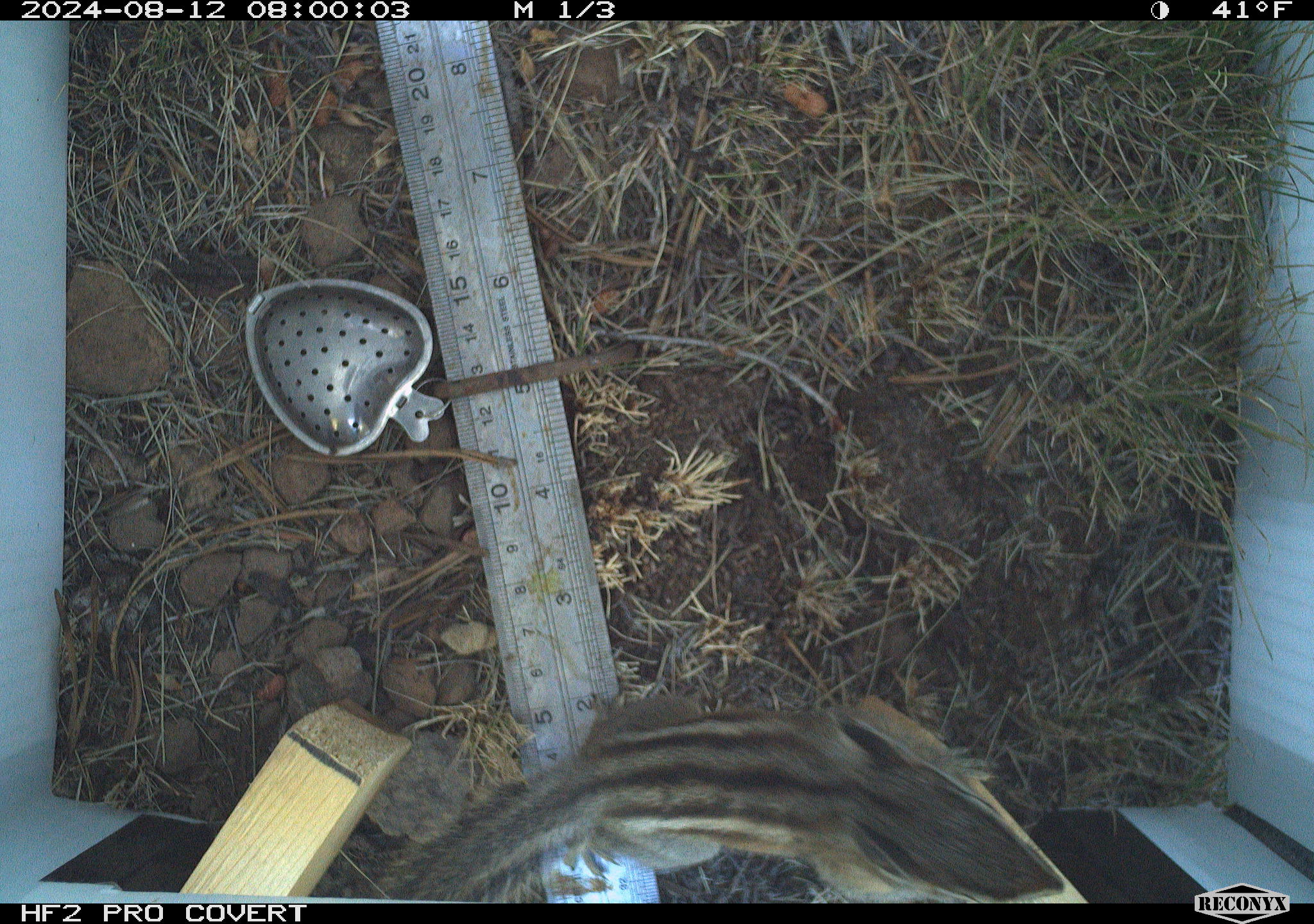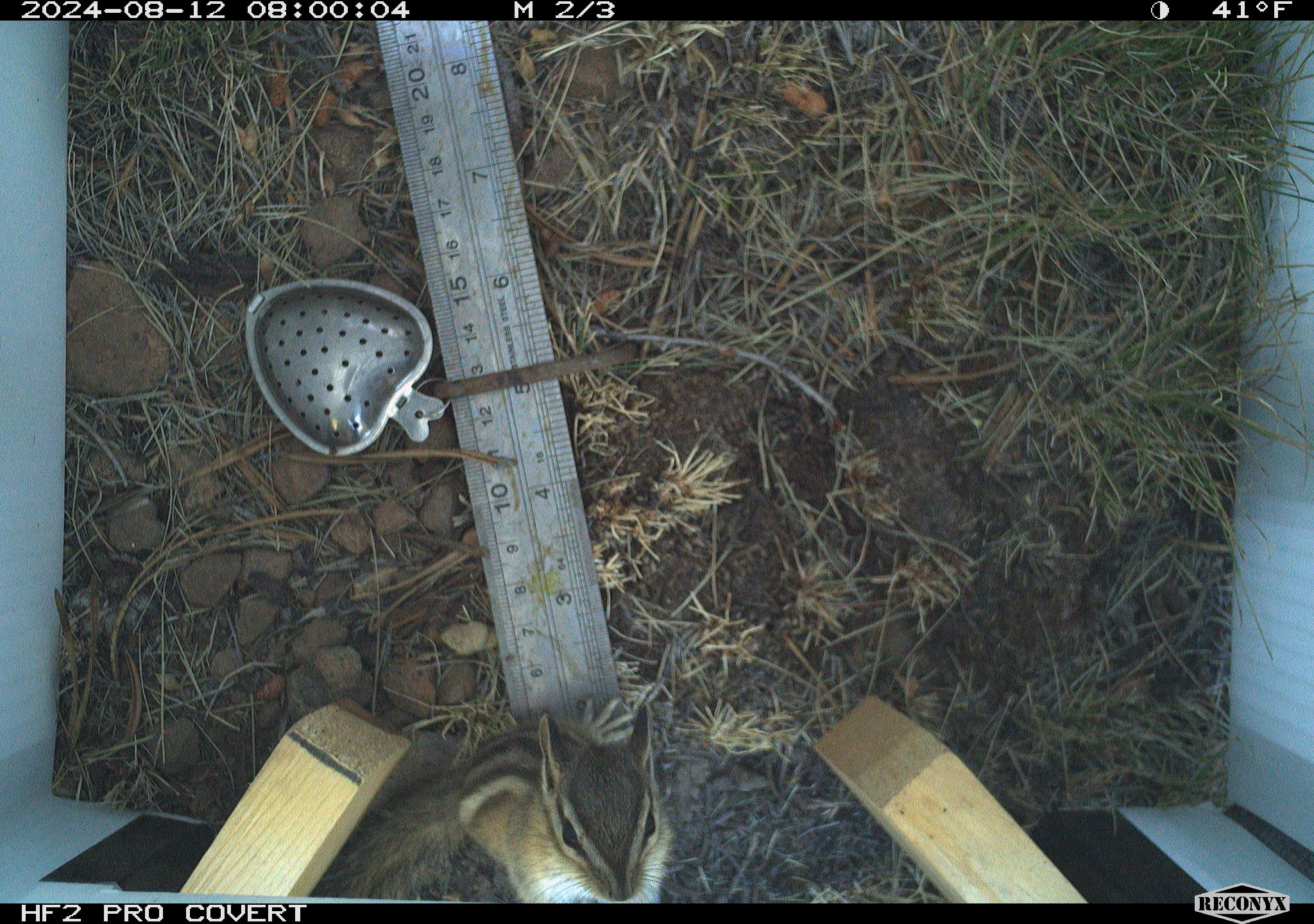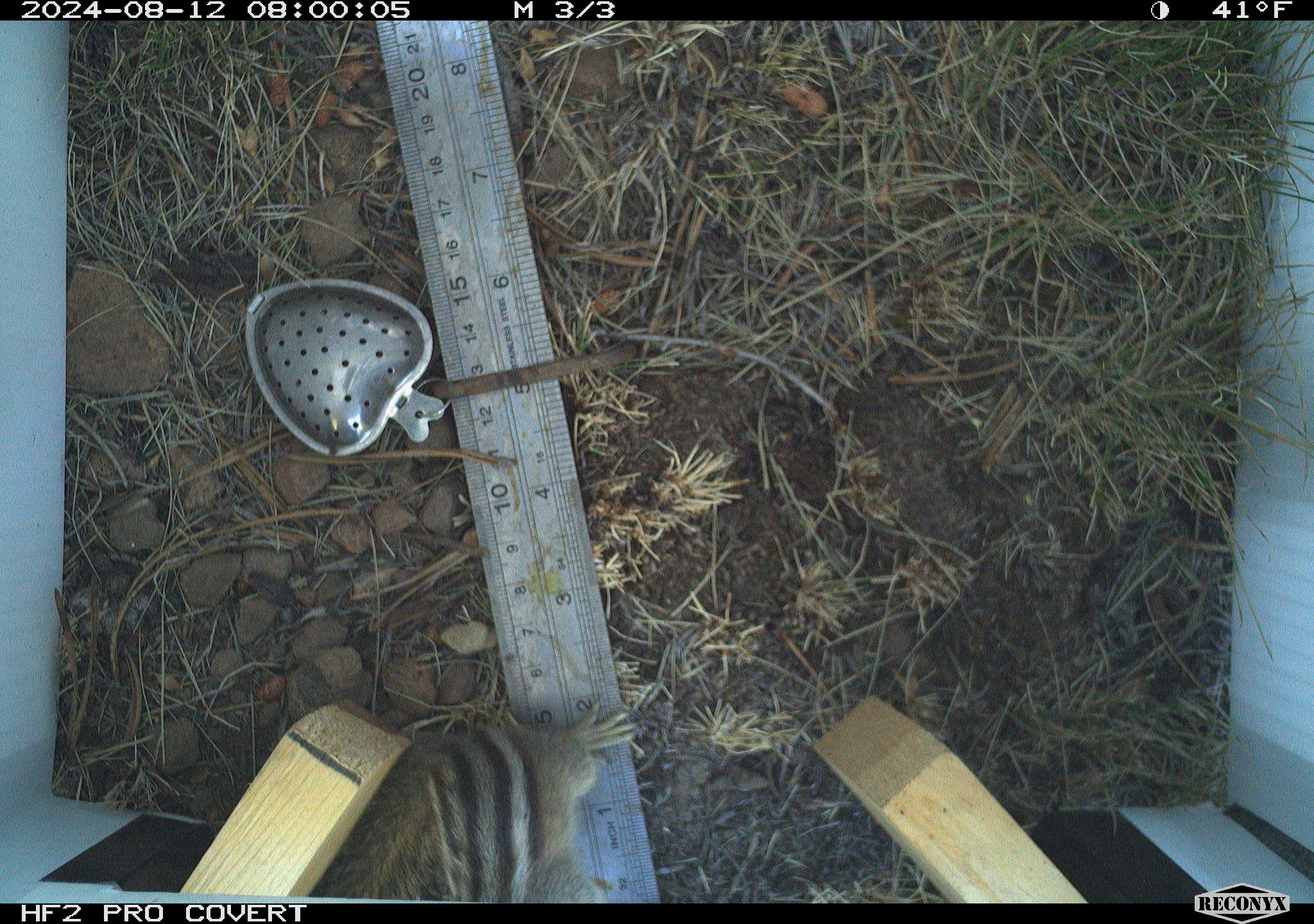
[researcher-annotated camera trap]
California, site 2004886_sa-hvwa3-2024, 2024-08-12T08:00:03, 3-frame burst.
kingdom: Animalia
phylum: Chordata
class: Mammalia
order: Rodentia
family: Sciuridae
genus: Neotamias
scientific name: Neotamias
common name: western chipmunks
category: neotamias species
Neotamias species (western chipmunks) (Neotamias).